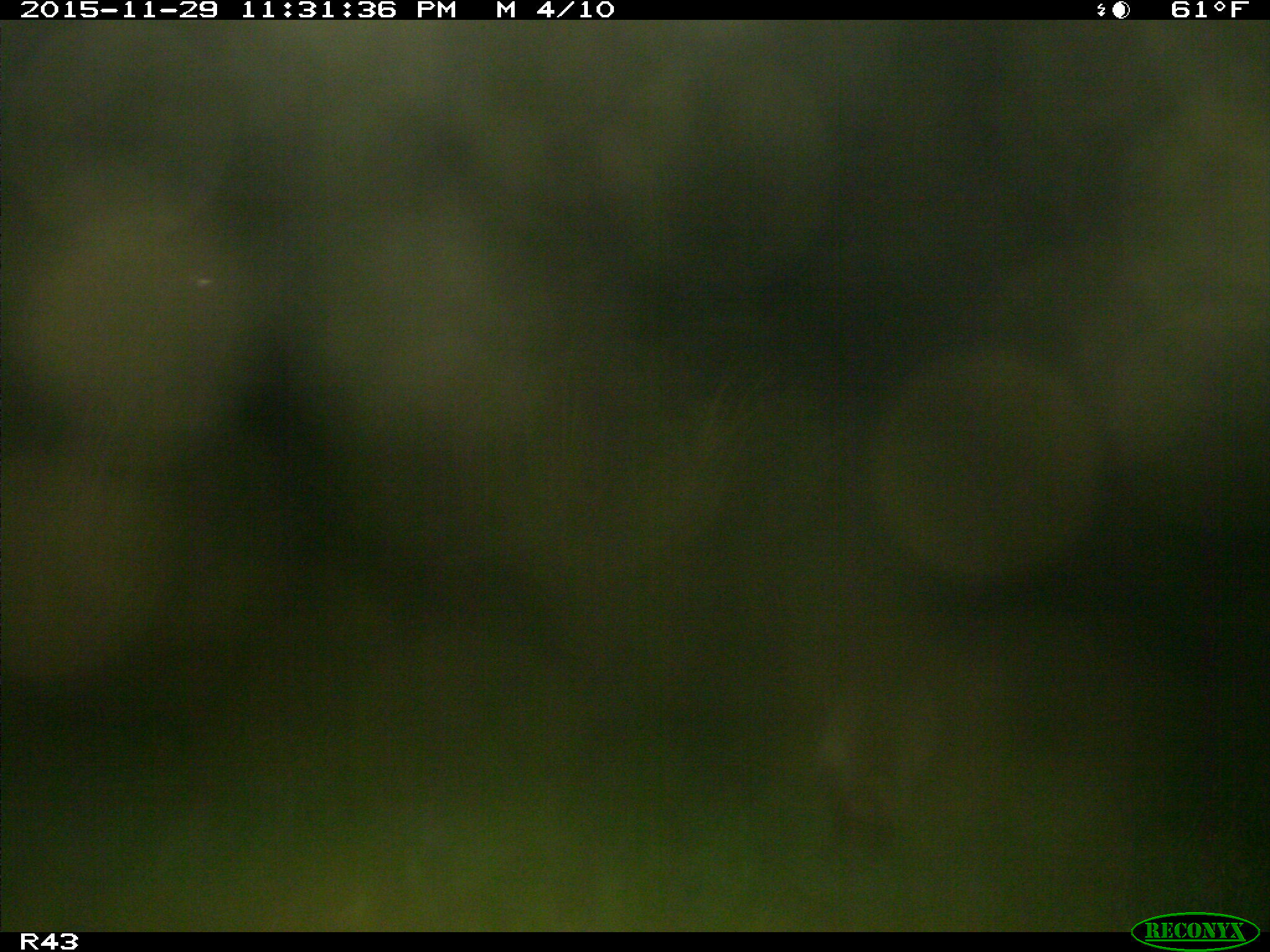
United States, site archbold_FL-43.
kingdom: Animalia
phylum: Chordata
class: Mammalia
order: Carnivora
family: Procyonidae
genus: Procyon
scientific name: Procyon lotor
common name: common raccoon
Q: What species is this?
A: Procyon lotor (common raccoon).